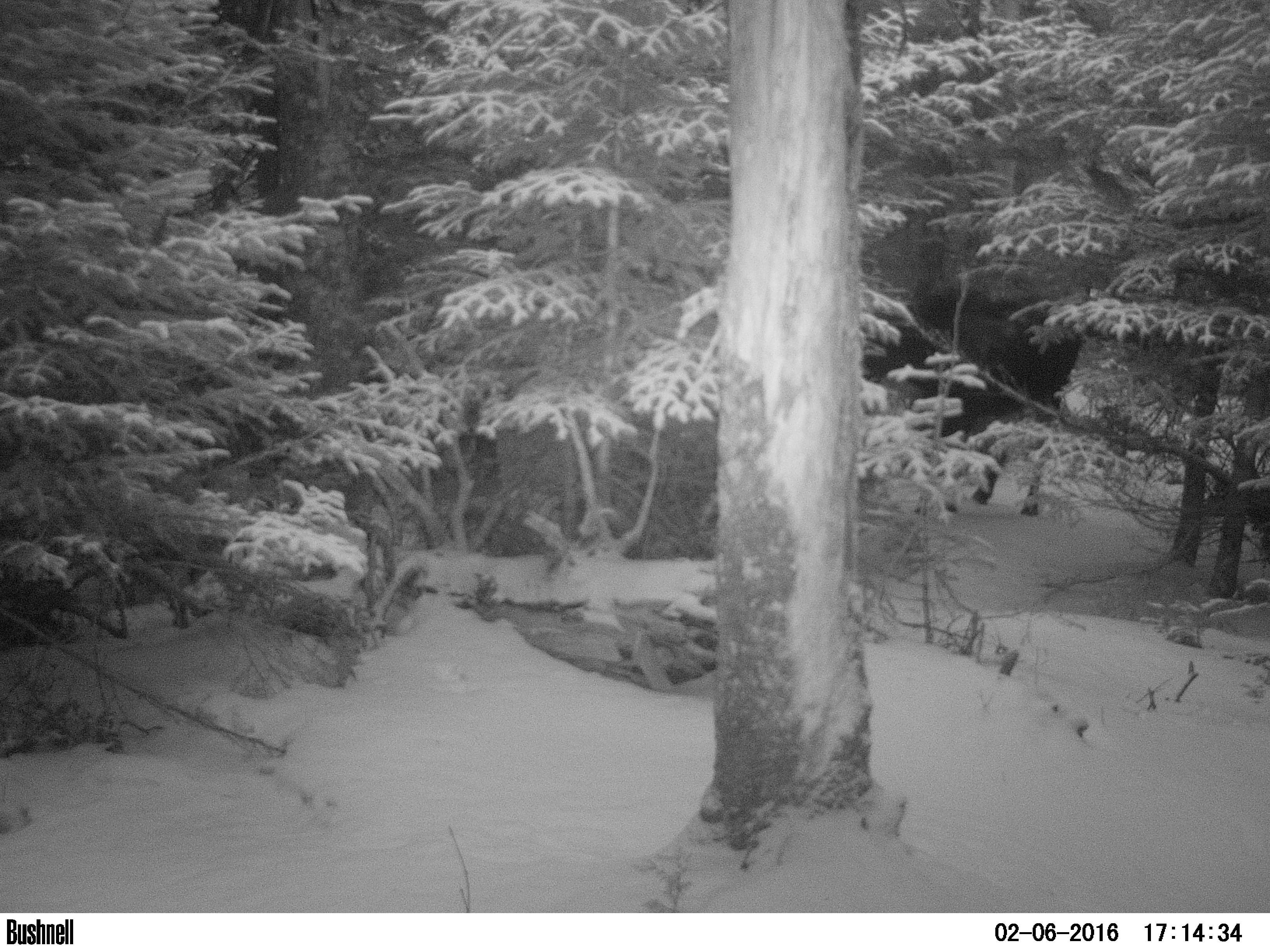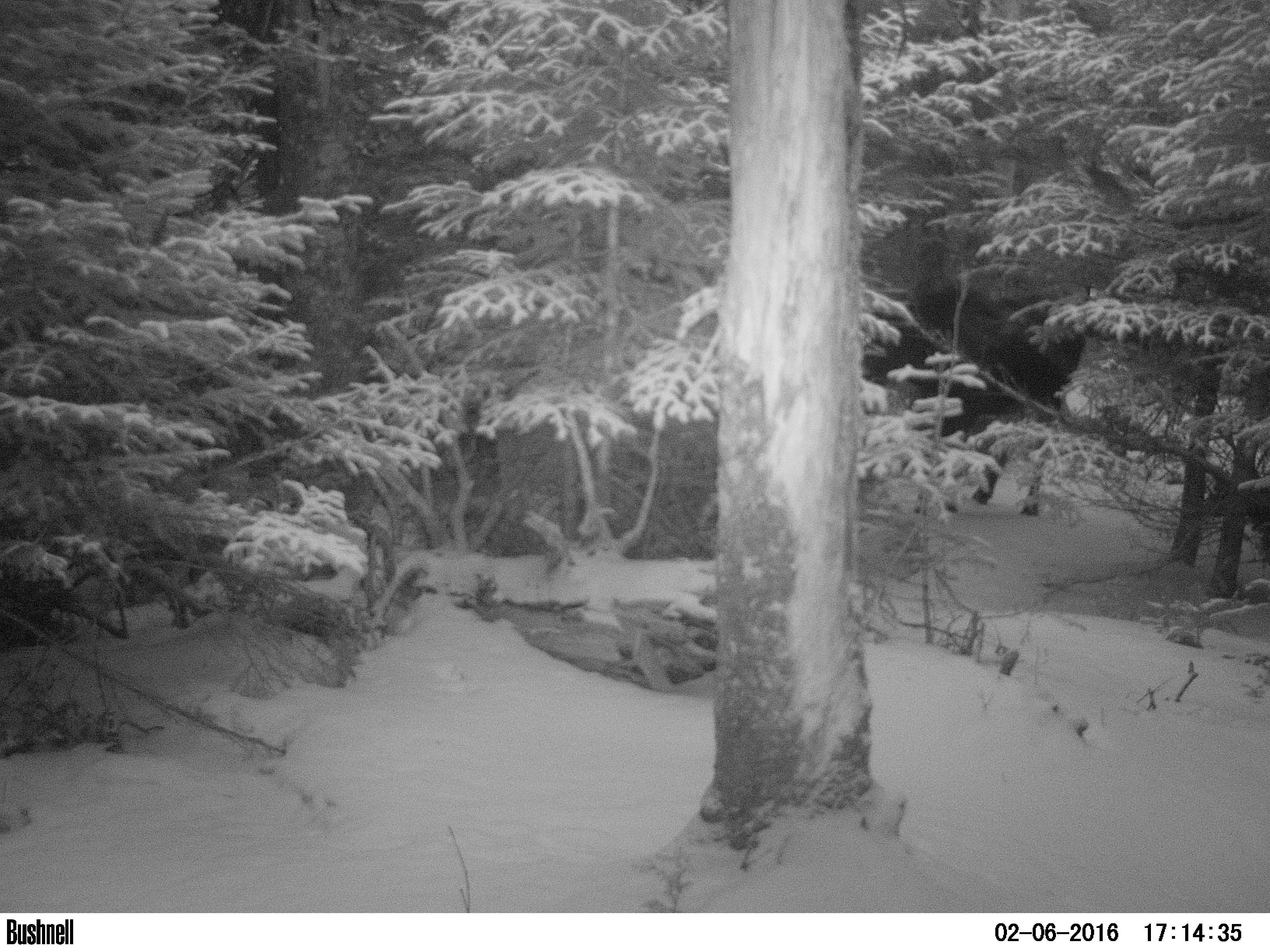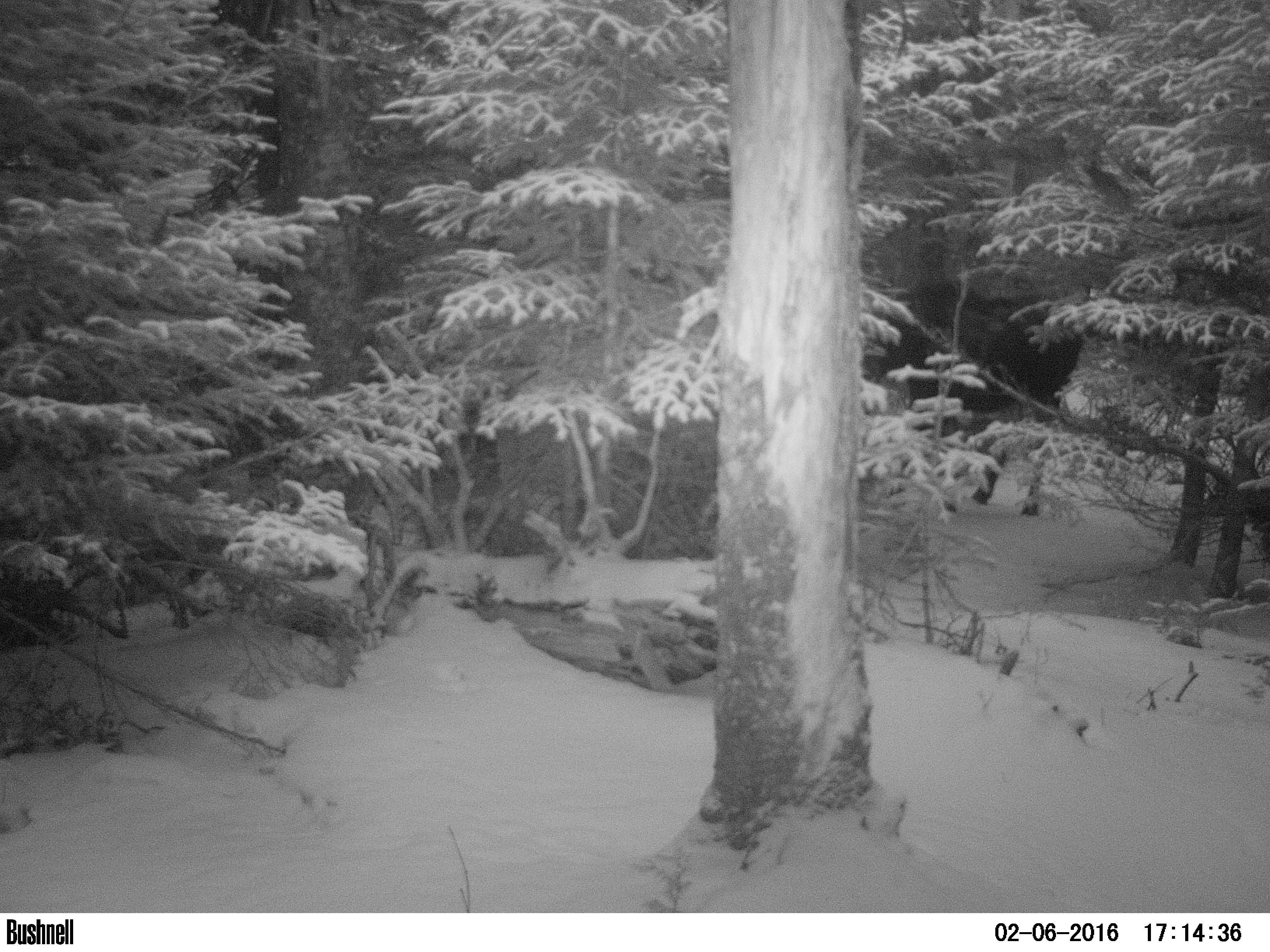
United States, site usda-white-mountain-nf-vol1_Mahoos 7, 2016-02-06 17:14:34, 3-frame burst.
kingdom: Animalia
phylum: Chordata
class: Mammalia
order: Artiodactyla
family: Cervidae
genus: Alces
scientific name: Alces alces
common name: moose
Moose (Alces alces).